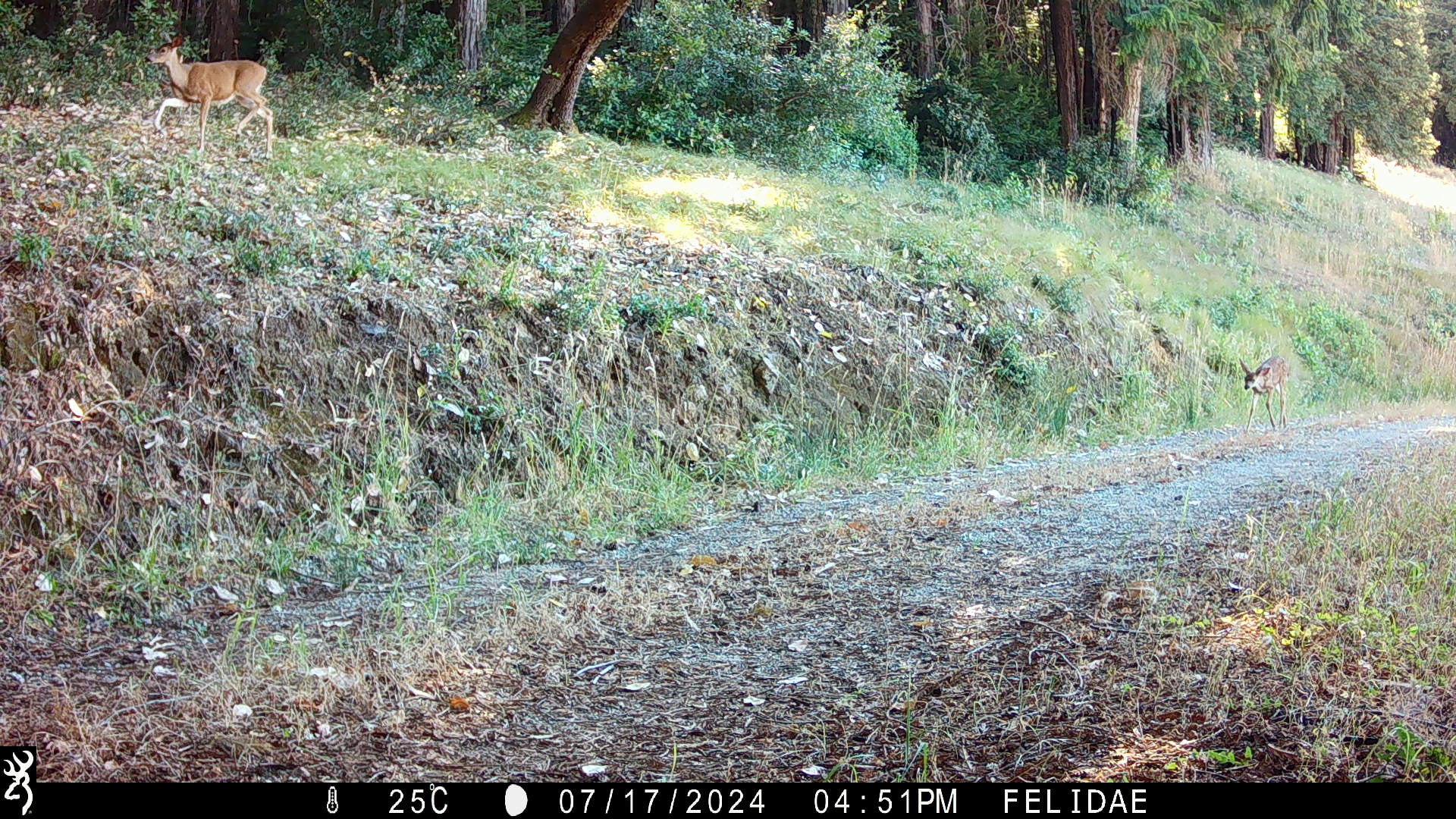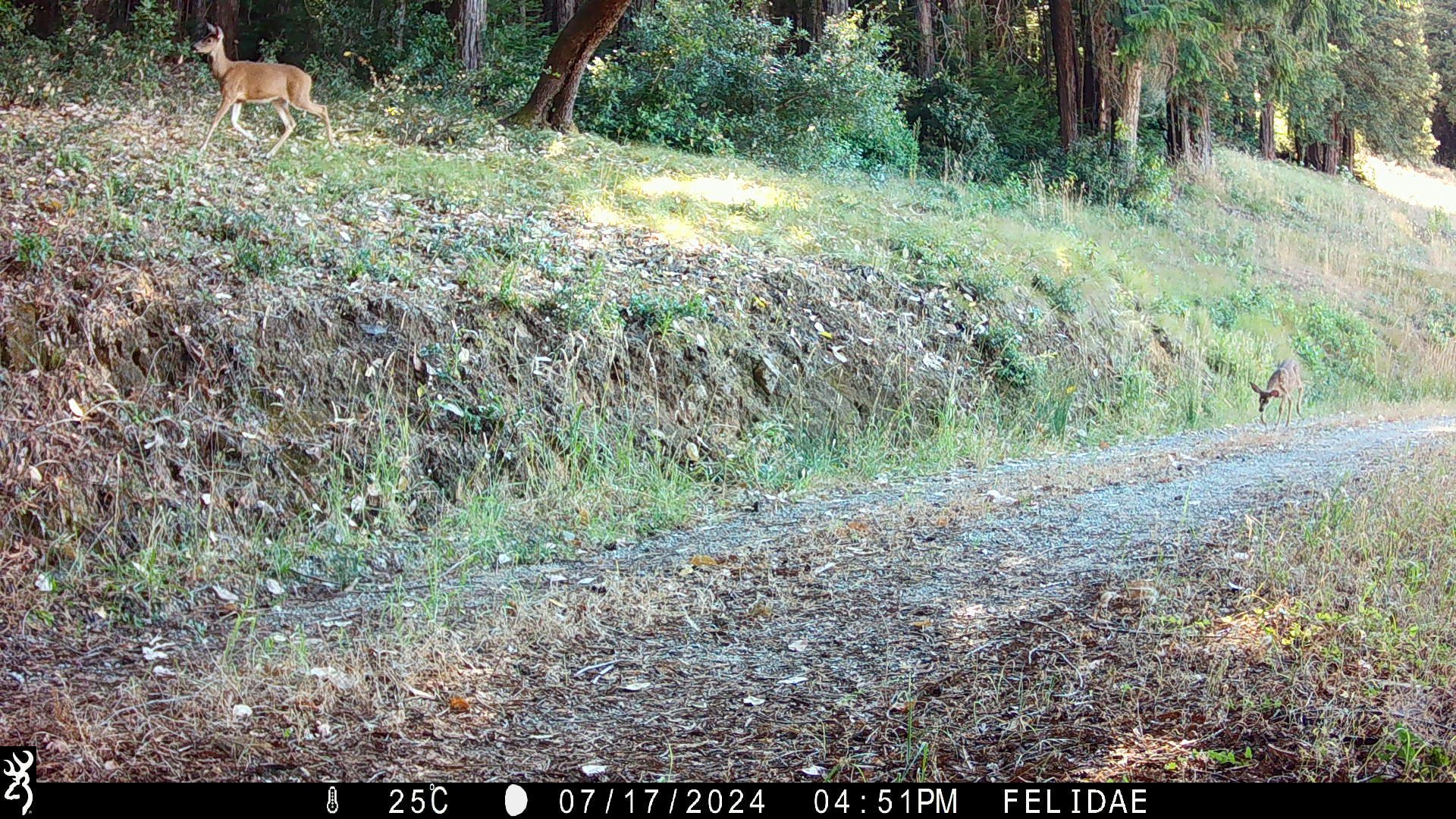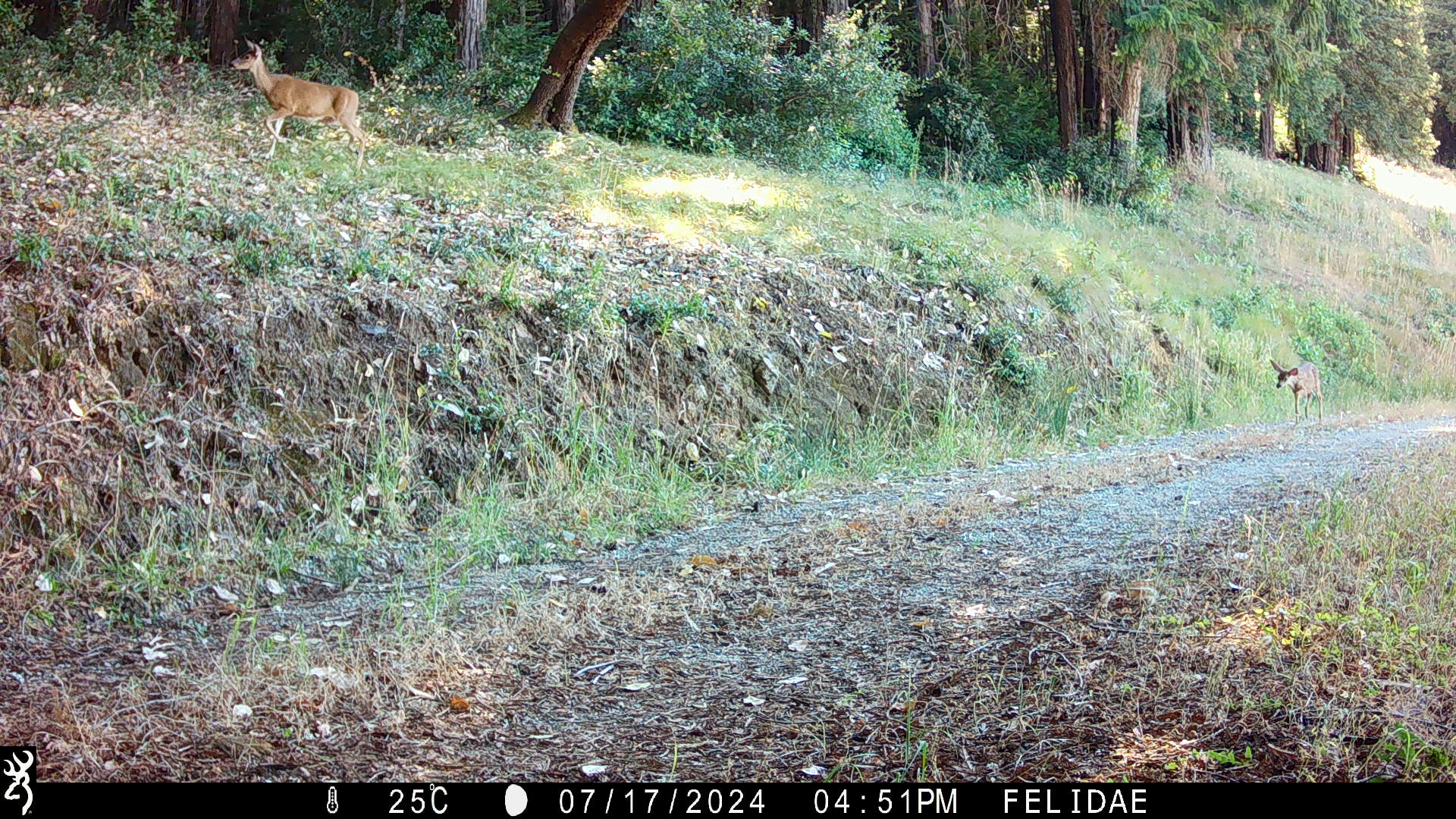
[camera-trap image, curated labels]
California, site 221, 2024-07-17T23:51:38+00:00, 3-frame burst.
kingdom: Animalia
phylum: Chordata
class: Mammalia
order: Artiodactyla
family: Cervidae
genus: Odocoileus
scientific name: Odocoileus hemionus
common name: mule deer